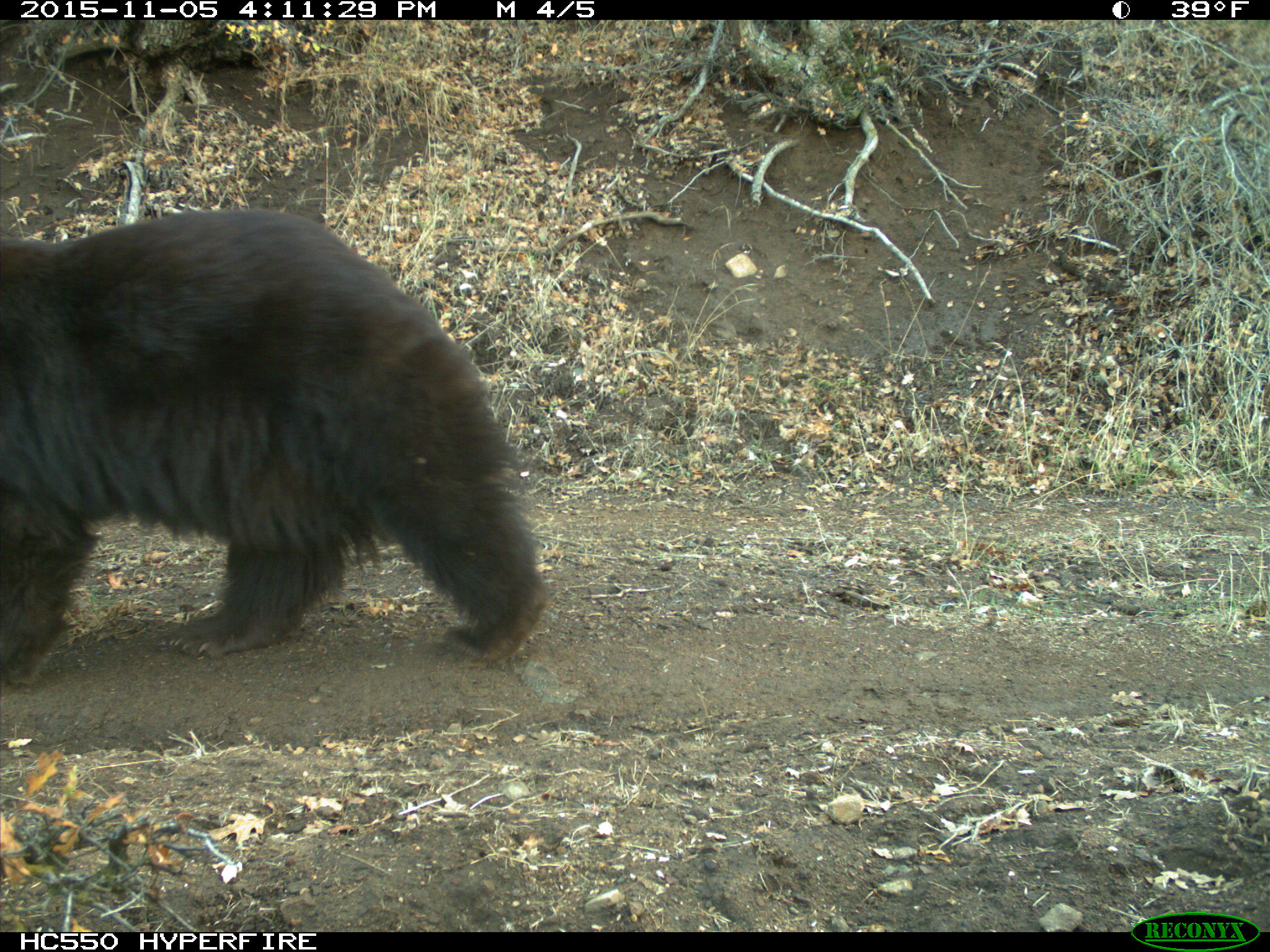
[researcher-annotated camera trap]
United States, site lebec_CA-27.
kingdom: Animalia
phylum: Chordata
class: Mammalia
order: Carnivora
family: Ursidae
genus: Ursus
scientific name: Ursus americanus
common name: american black bear